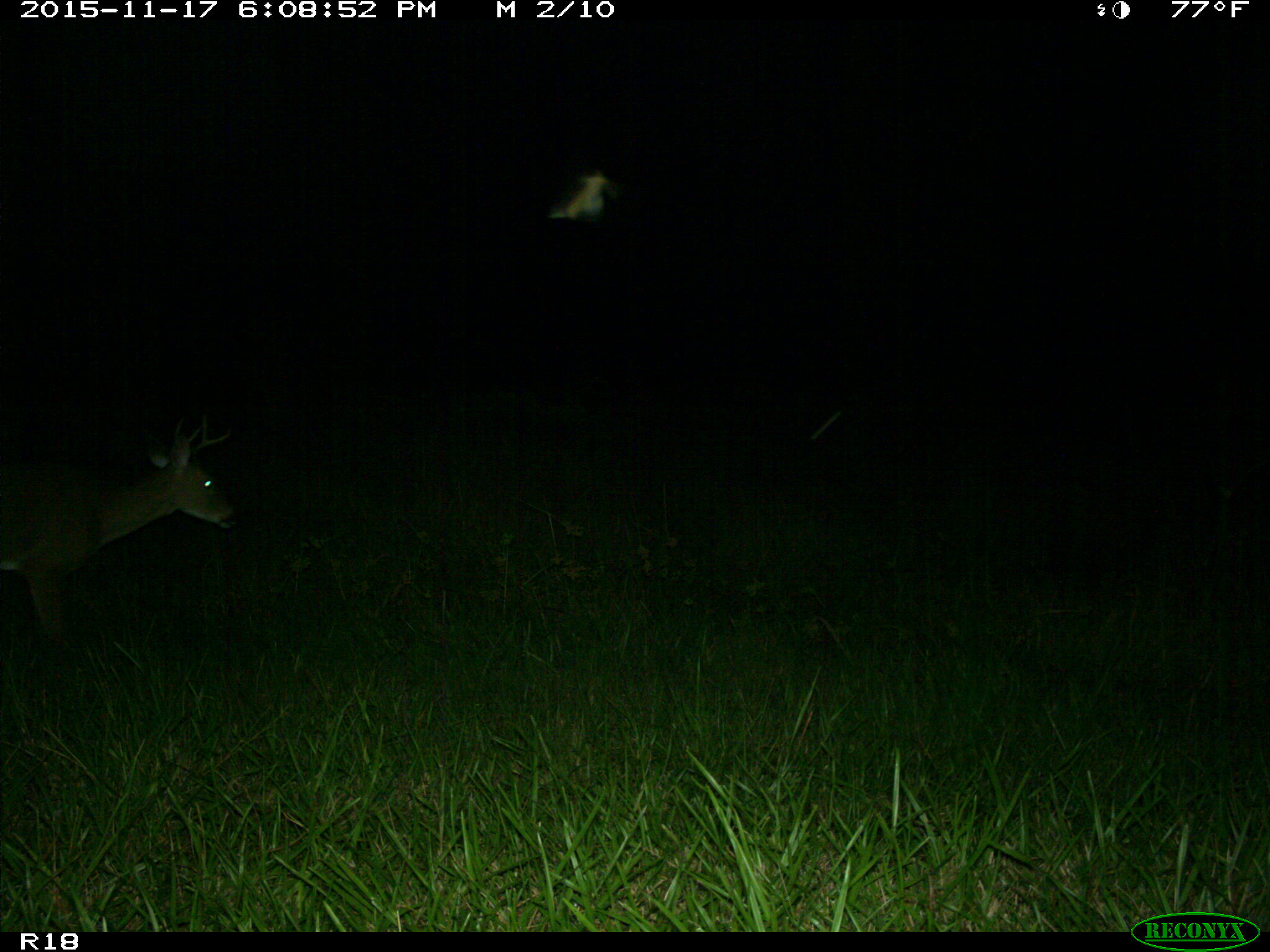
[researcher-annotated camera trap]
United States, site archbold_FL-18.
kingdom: Animalia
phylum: Chordata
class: Mammalia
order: Artiodactyla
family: Cervidae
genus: Odocoileus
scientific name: Odocoileus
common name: deer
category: unidentified deer